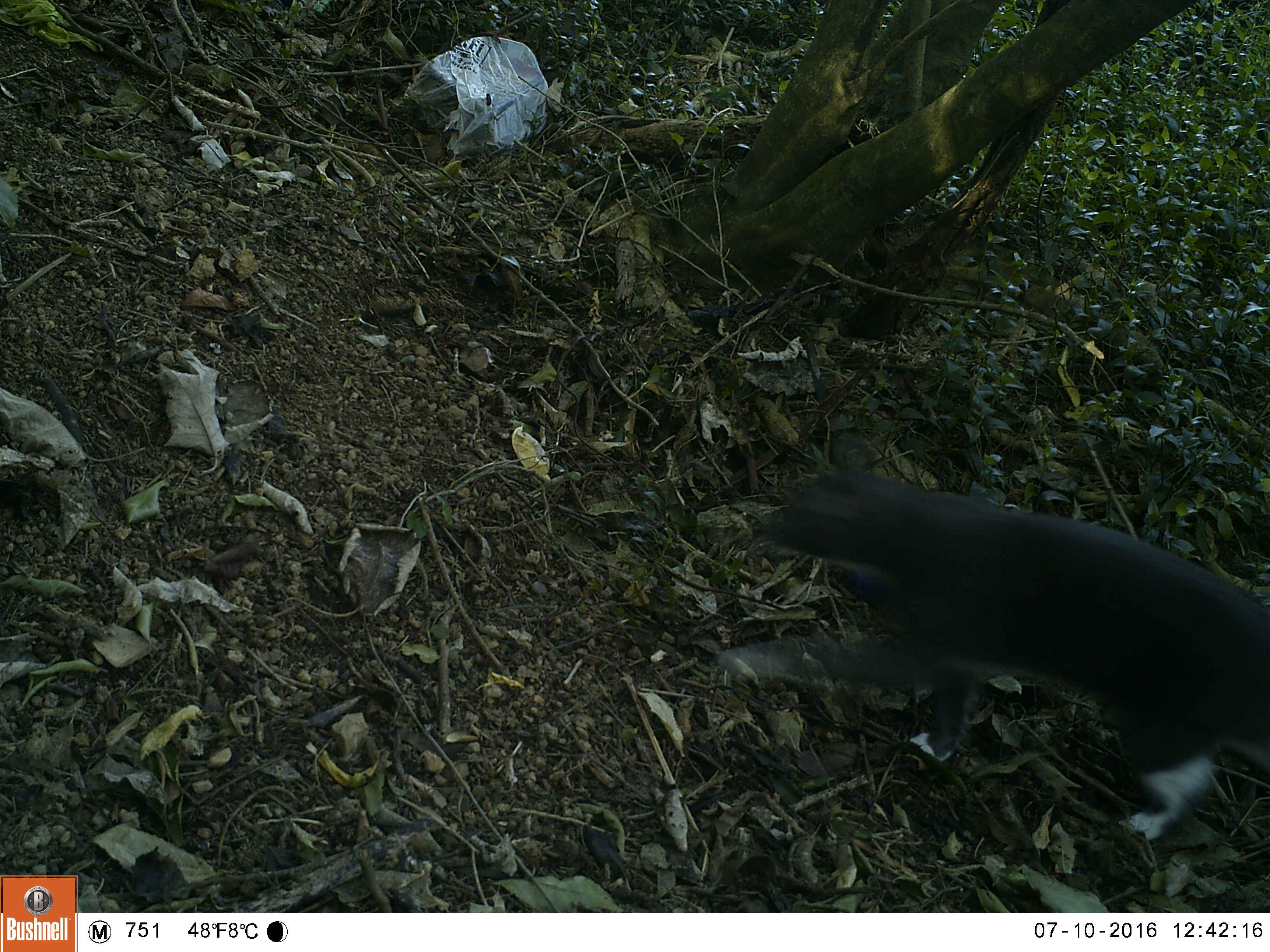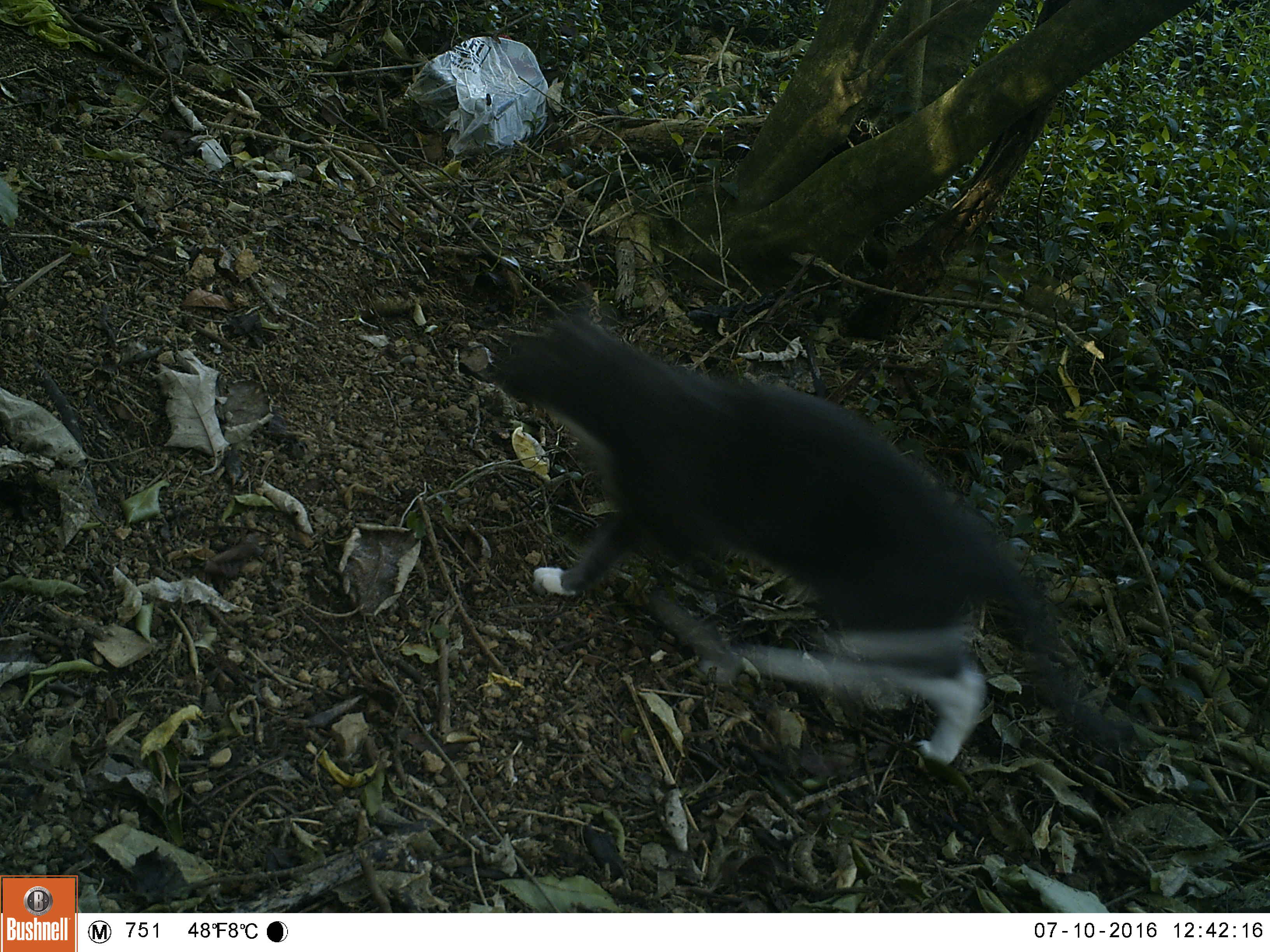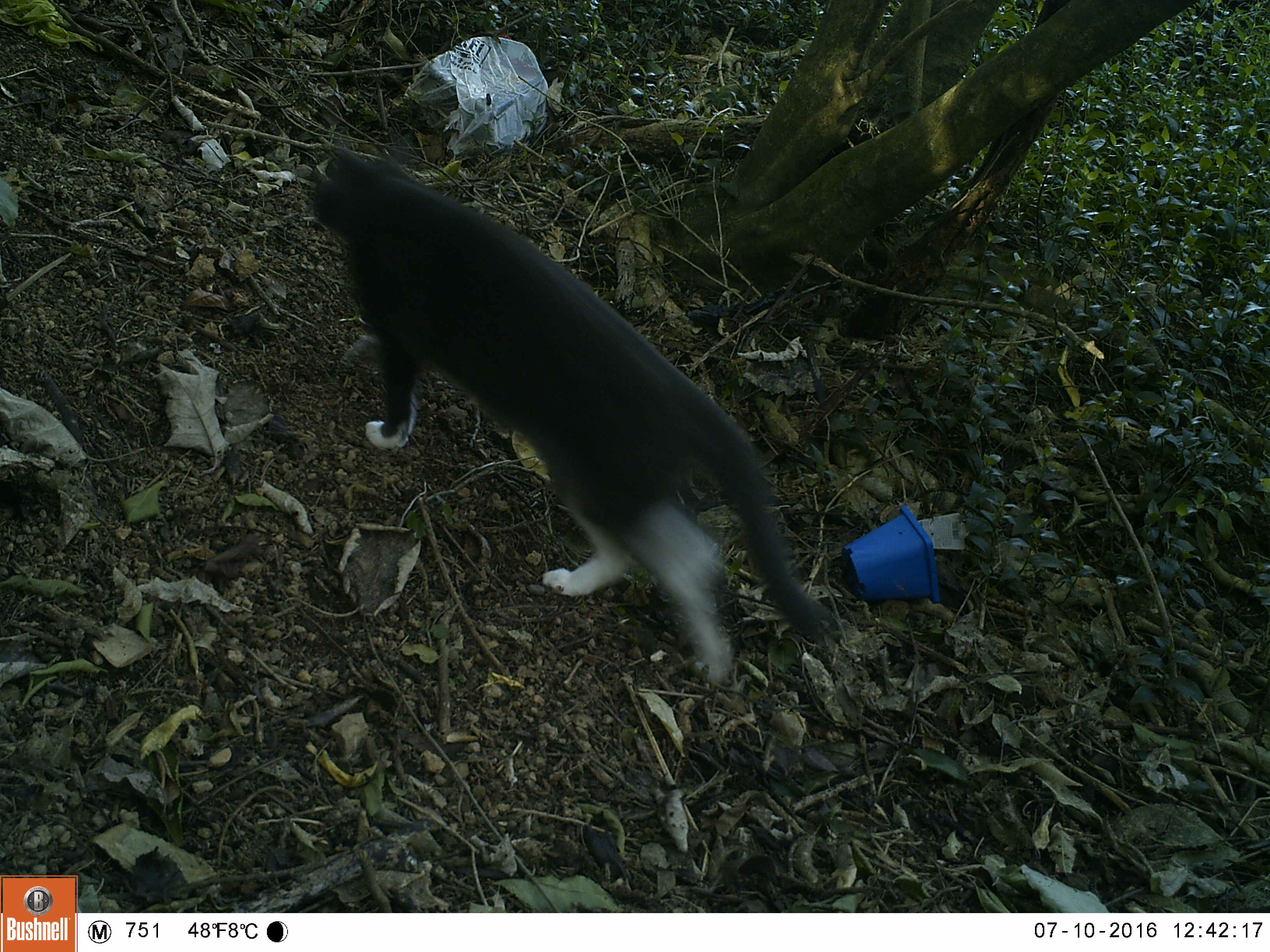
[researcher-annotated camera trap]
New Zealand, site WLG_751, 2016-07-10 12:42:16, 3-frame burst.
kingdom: Animalia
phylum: Chordata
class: Mammalia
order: Carnivora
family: Felidae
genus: Felis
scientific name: Felis catus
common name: domestic cat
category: cat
Cat (domestic cat) (Felis catus).